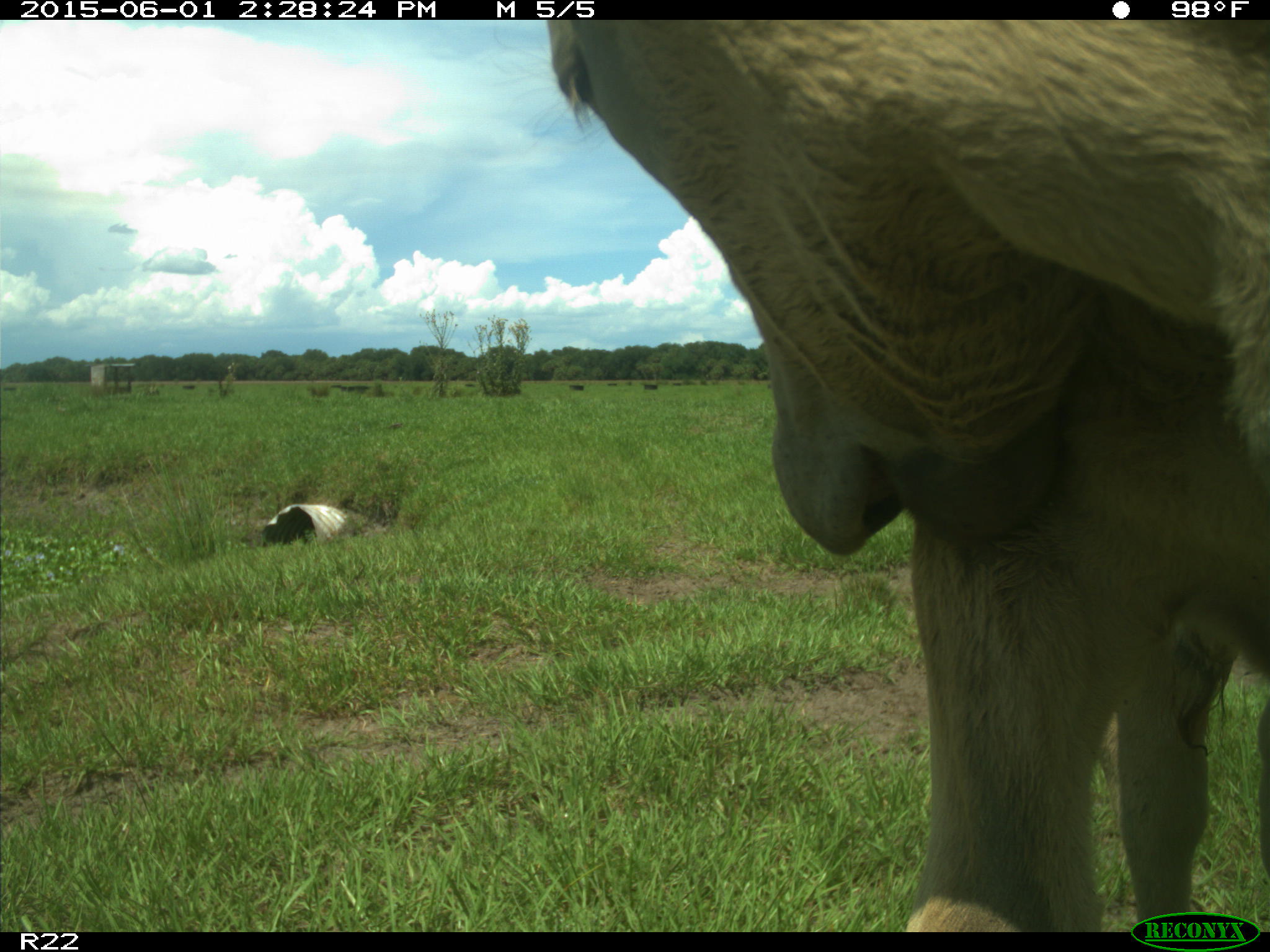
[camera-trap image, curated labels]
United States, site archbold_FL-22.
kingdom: Animalia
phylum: Chordata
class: Mammalia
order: Artiodactyla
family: Bovidae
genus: Bos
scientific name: Bos taurus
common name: domestic cow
Bos taurus (domestic cow).